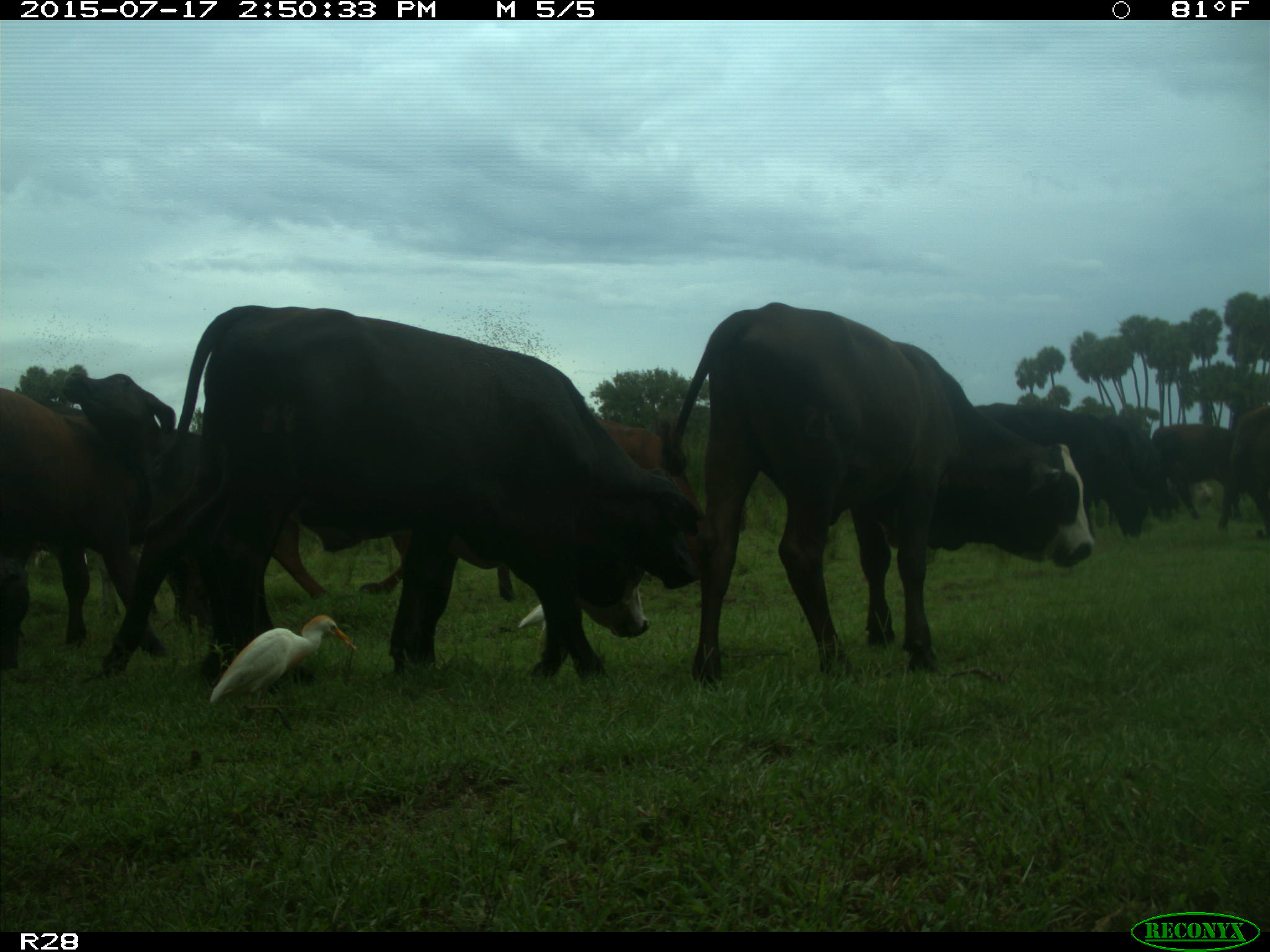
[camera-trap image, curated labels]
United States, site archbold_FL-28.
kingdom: Animalia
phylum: Chordata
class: Mammalia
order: Artiodactyla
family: Bovidae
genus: Bos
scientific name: Bos taurus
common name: domestic cow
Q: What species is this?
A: Bos taurus (domestic cow).